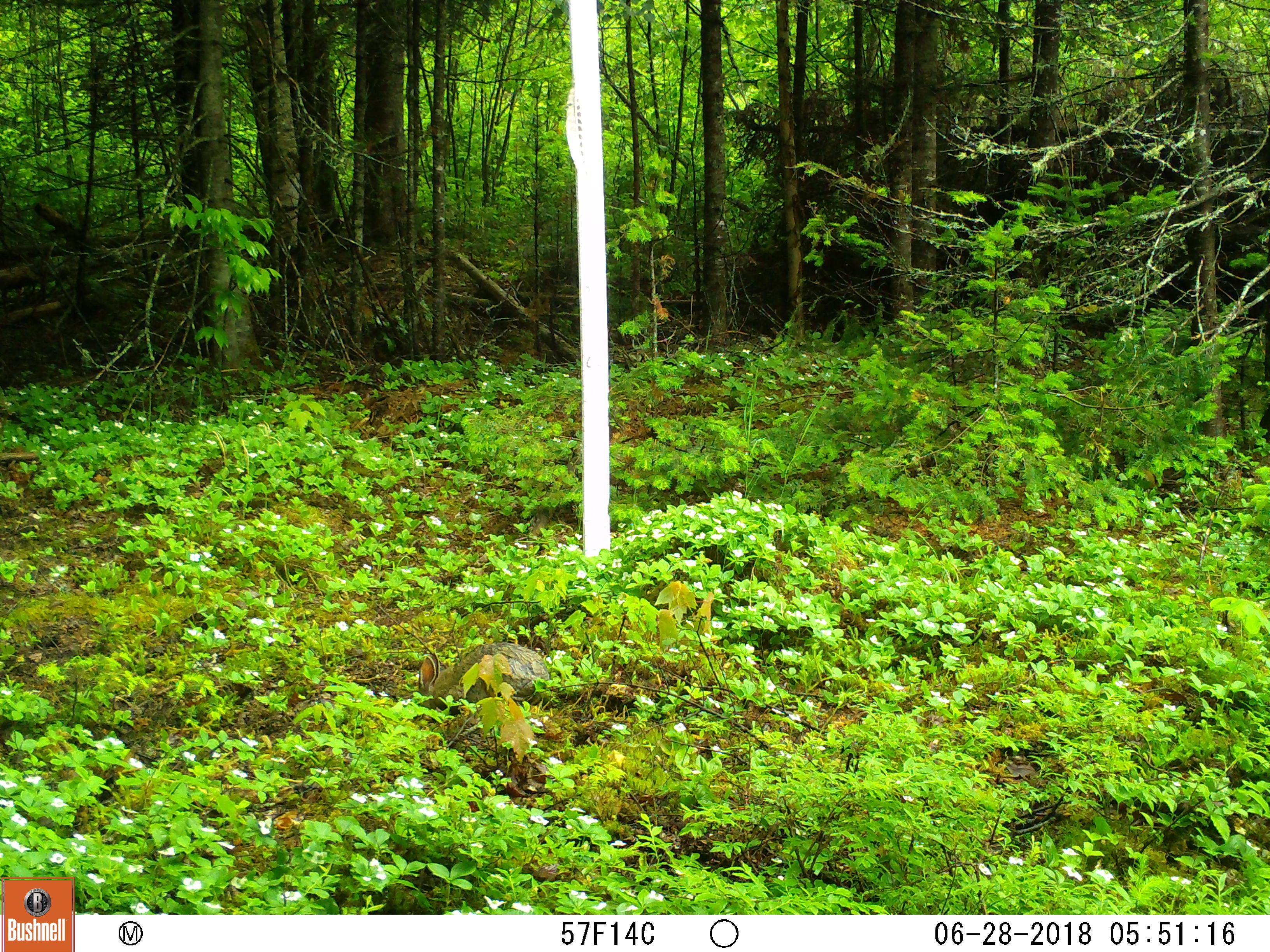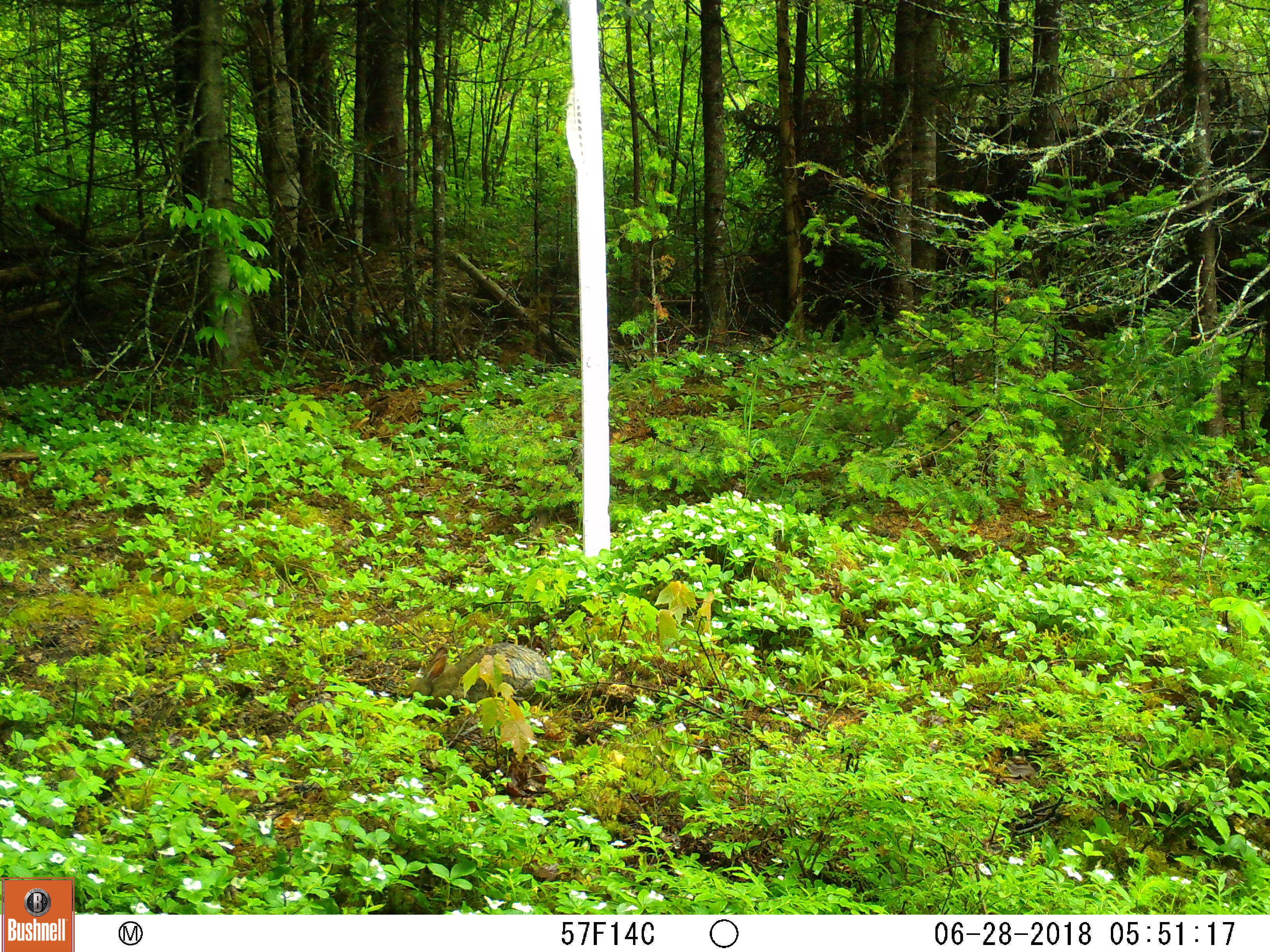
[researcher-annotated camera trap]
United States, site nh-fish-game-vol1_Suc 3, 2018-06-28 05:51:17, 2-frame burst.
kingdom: Animalia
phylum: Chordata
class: Mammalia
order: Lagomorpha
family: Leporidae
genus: Lepus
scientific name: Lepus americanus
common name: snowshoe hare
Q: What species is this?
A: Snowshoe hare (Lepus americanus).